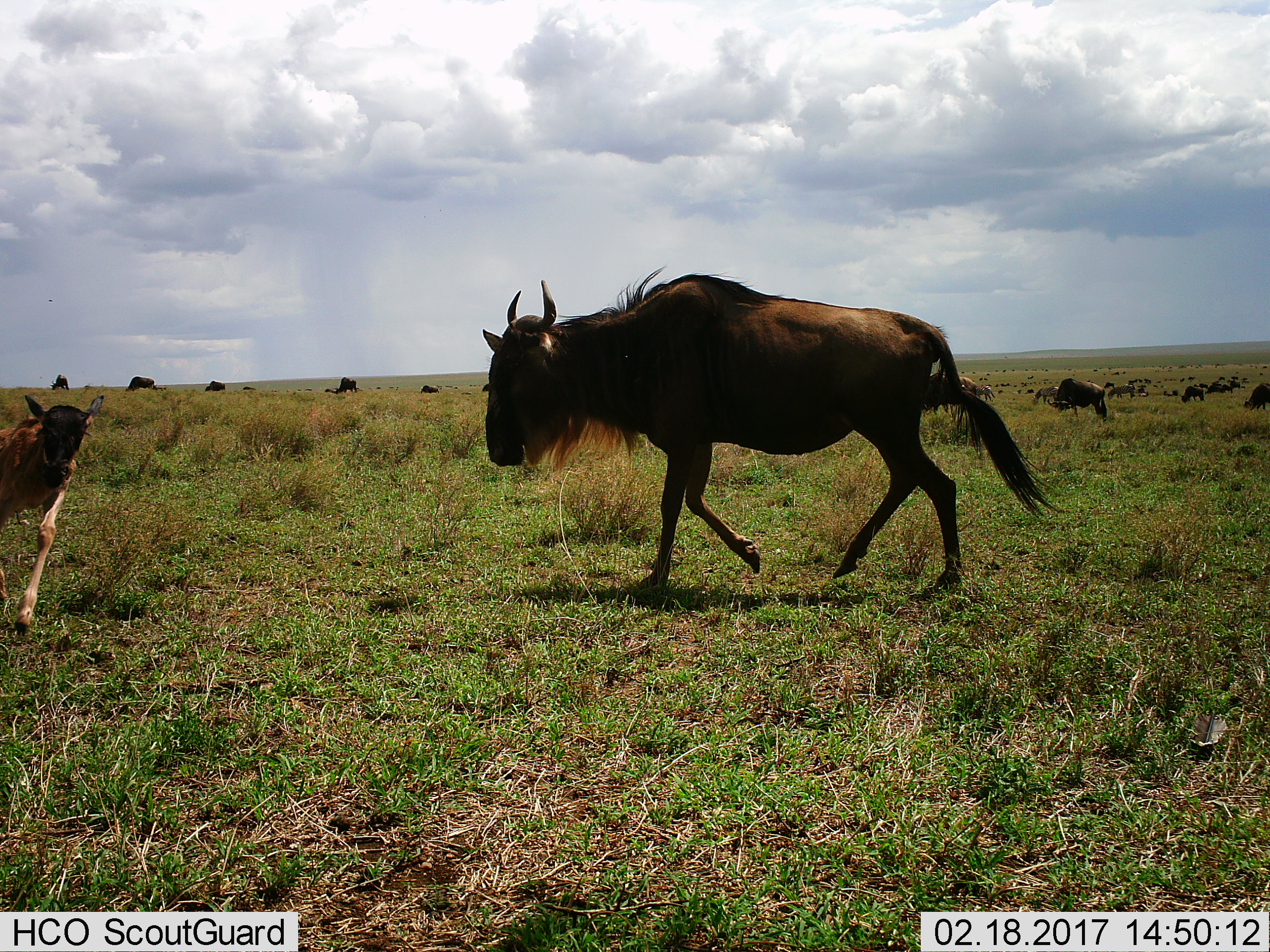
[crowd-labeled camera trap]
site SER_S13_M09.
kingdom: Animalia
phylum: Chordata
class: Mammalia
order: Artiodactyla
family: Bovidae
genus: Connochaetes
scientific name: Connochaetes taurinus taurinus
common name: blue wildebeest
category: wildebeestblue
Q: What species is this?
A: Wildebeestblue (blue wildebeest) (Connochaetes taurinus taurinus).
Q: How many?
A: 11-50.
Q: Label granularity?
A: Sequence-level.